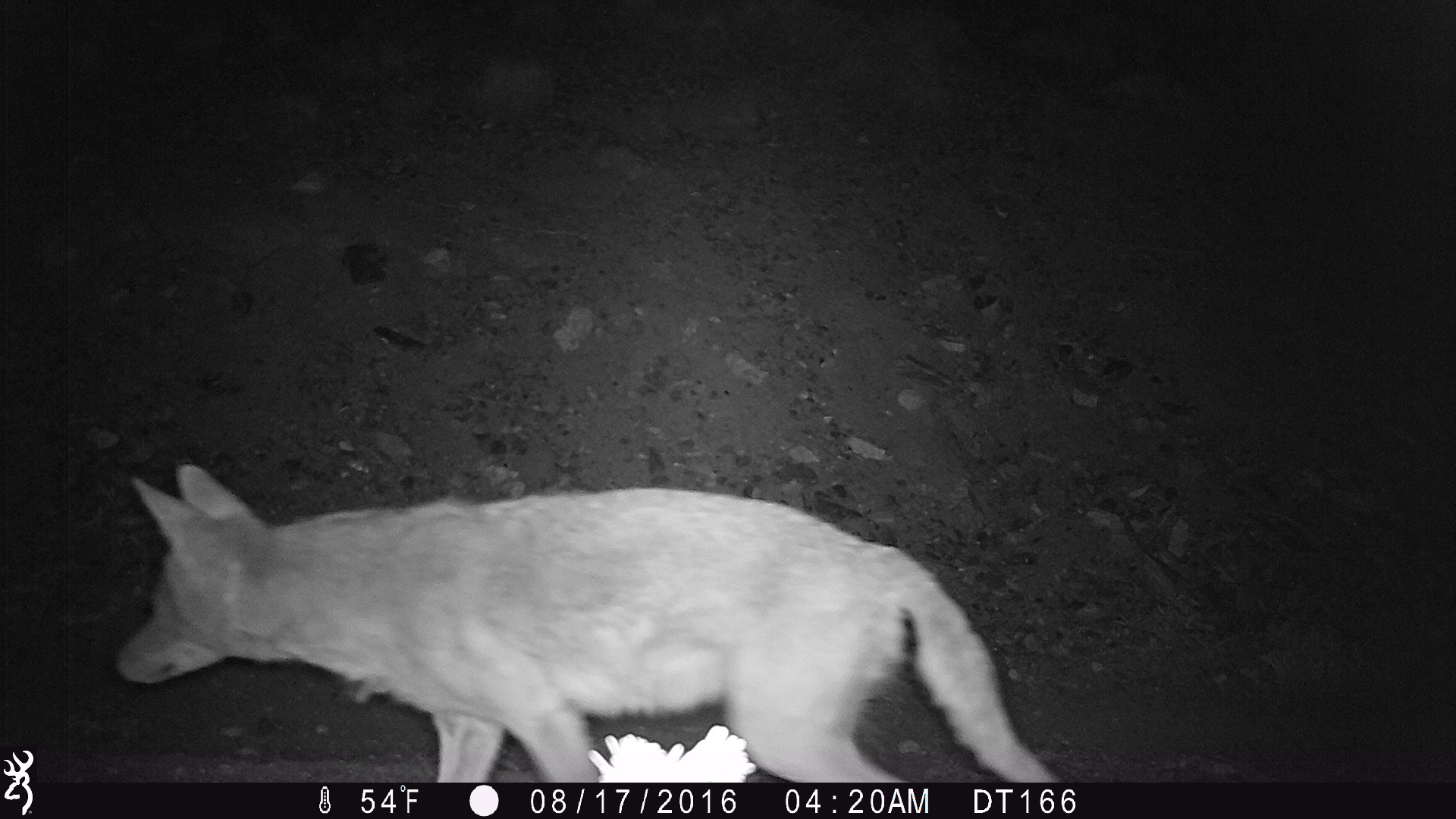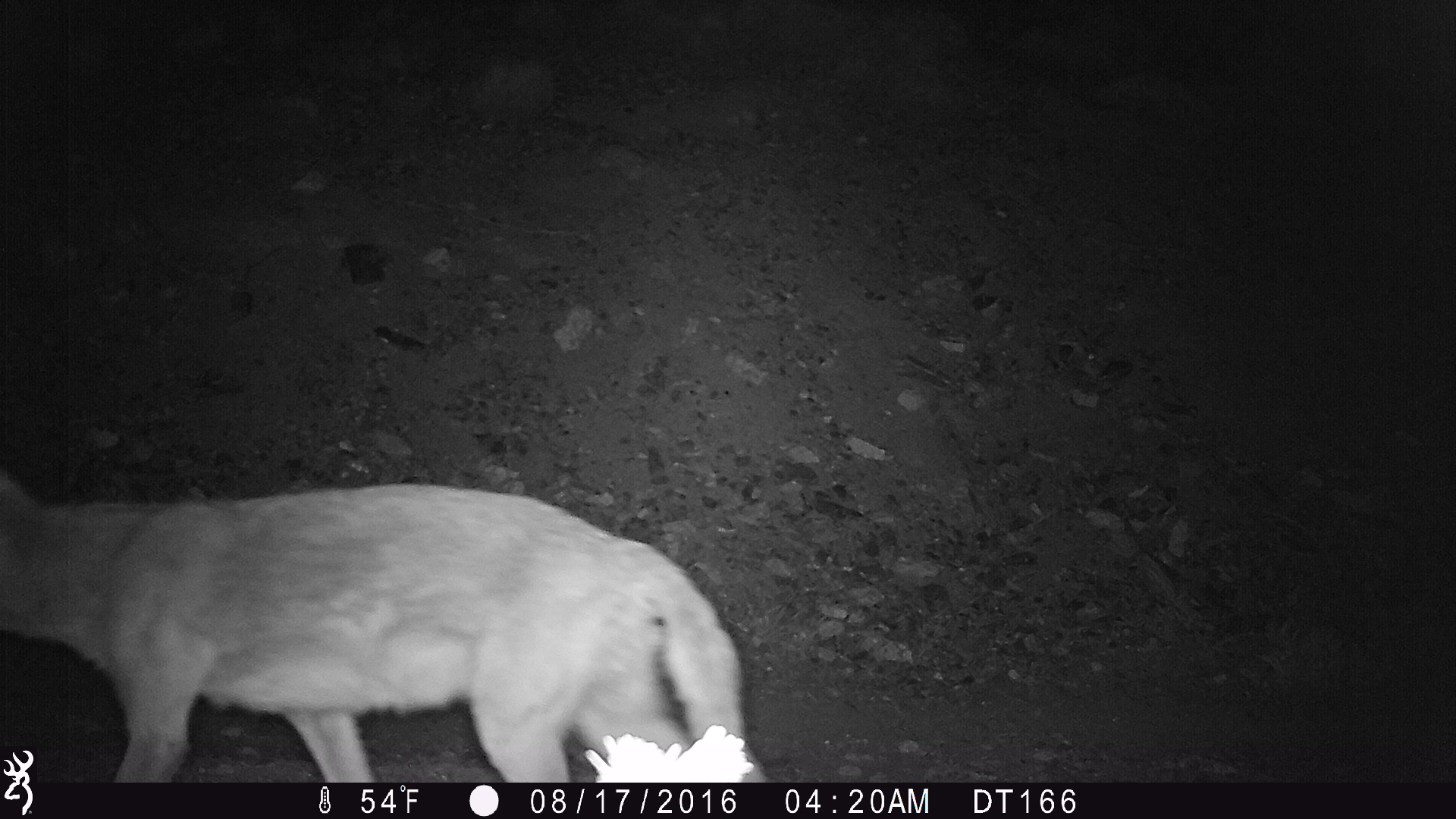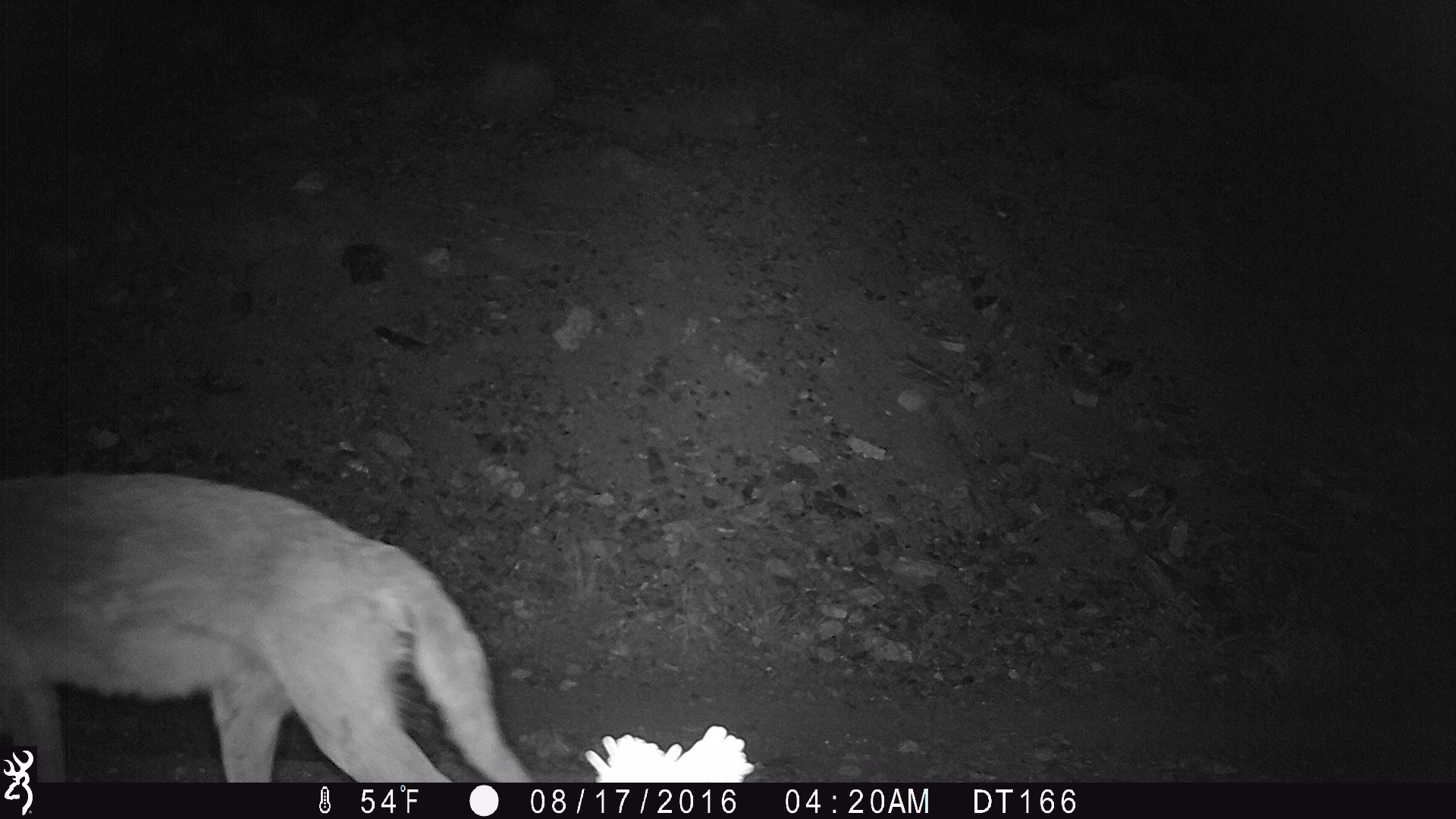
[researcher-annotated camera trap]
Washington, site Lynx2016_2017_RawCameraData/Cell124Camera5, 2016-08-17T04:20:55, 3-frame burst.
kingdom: Animalia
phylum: Chordata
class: Mammalia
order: Carnivora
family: Canidae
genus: Canis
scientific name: Canis latrans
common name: coyote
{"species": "Canis latrans (coyote)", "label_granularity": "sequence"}